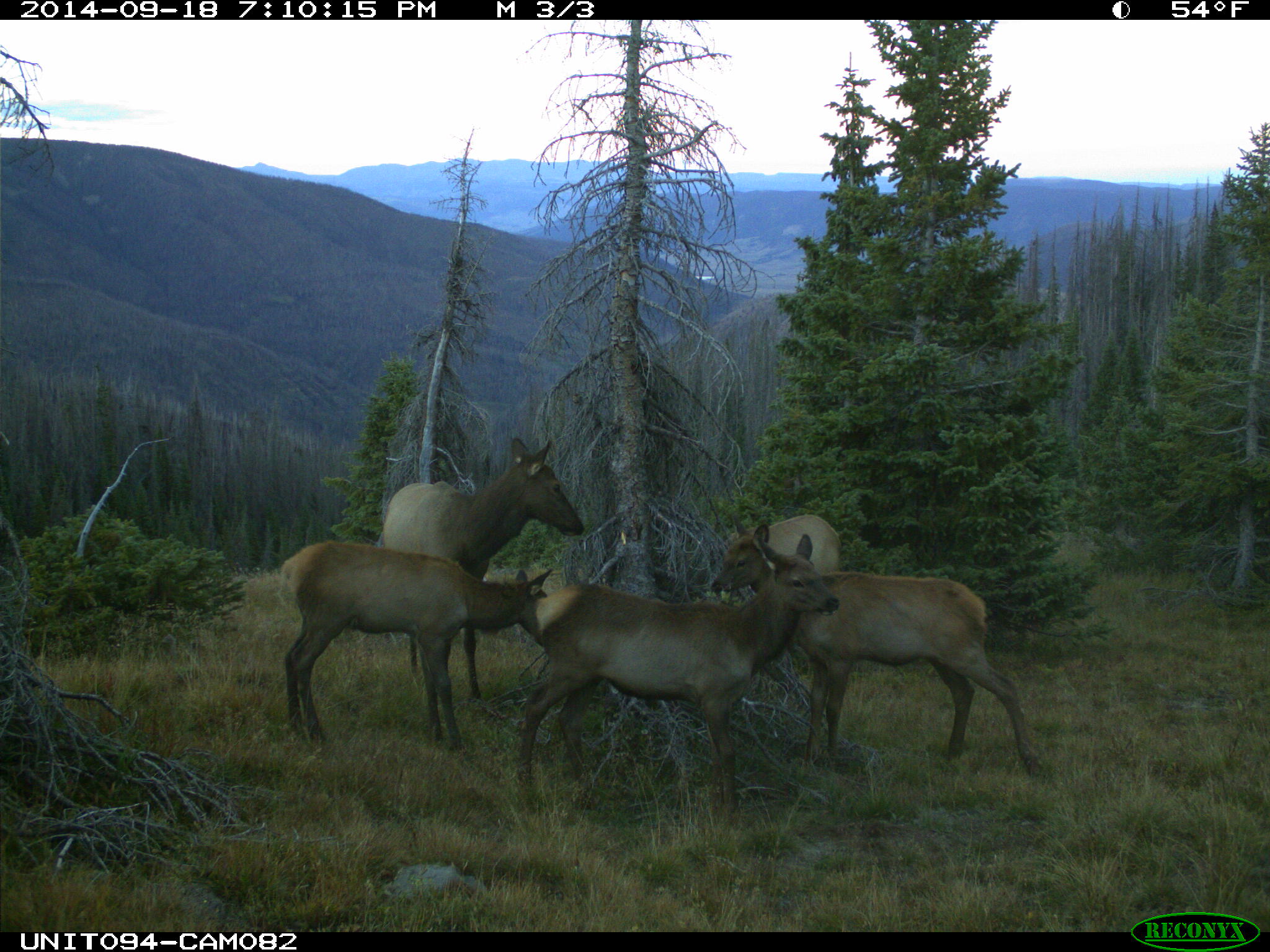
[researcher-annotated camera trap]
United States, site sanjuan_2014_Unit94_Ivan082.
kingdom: Animalia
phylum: Chordata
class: Mammalia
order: Artiodactyla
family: Cervidae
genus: Cervus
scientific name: Cervus elaphus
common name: red deer